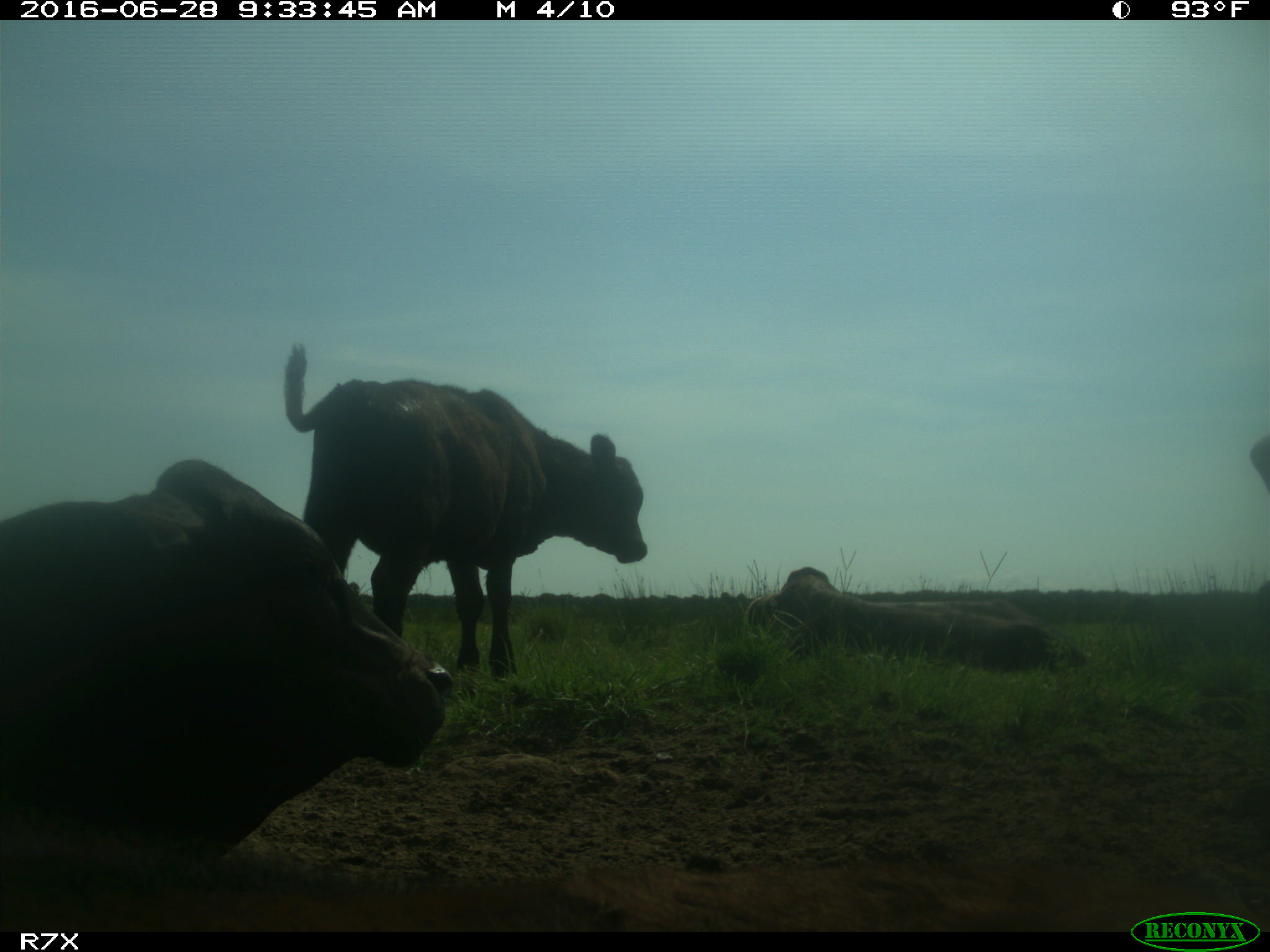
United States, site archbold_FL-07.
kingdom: Animalia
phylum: Chordata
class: Mammalia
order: Artiodactyla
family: Bovidae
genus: Bos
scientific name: Bos taurus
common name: domestic cow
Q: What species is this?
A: Bos taurus (domestic cow).